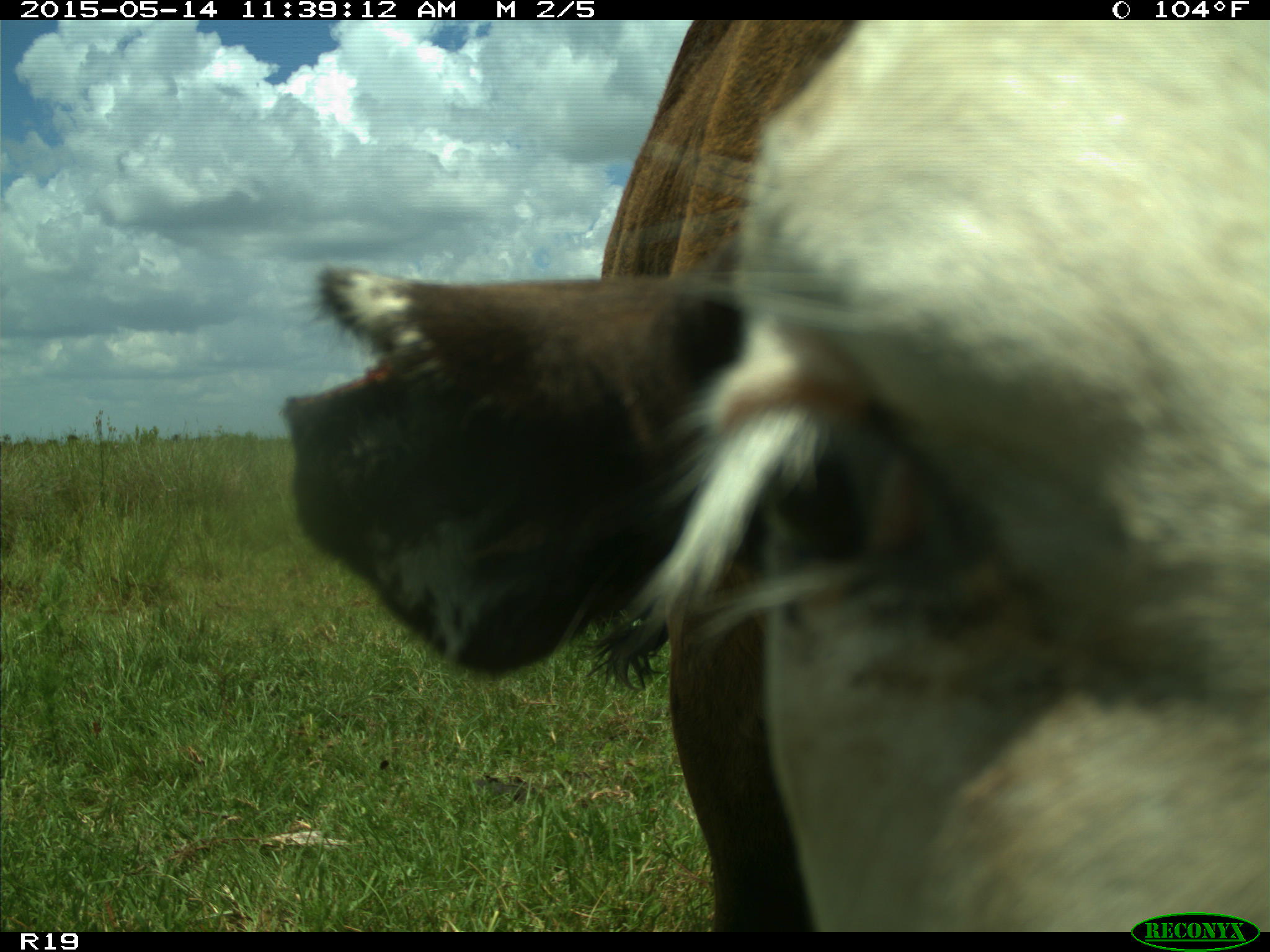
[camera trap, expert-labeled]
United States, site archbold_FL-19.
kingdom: Animalia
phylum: Chordata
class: Mammalia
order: Artiodactyla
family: Bovidae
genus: Bos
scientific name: Bos taurus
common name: domestic cow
Bos taurus (domestic cow).